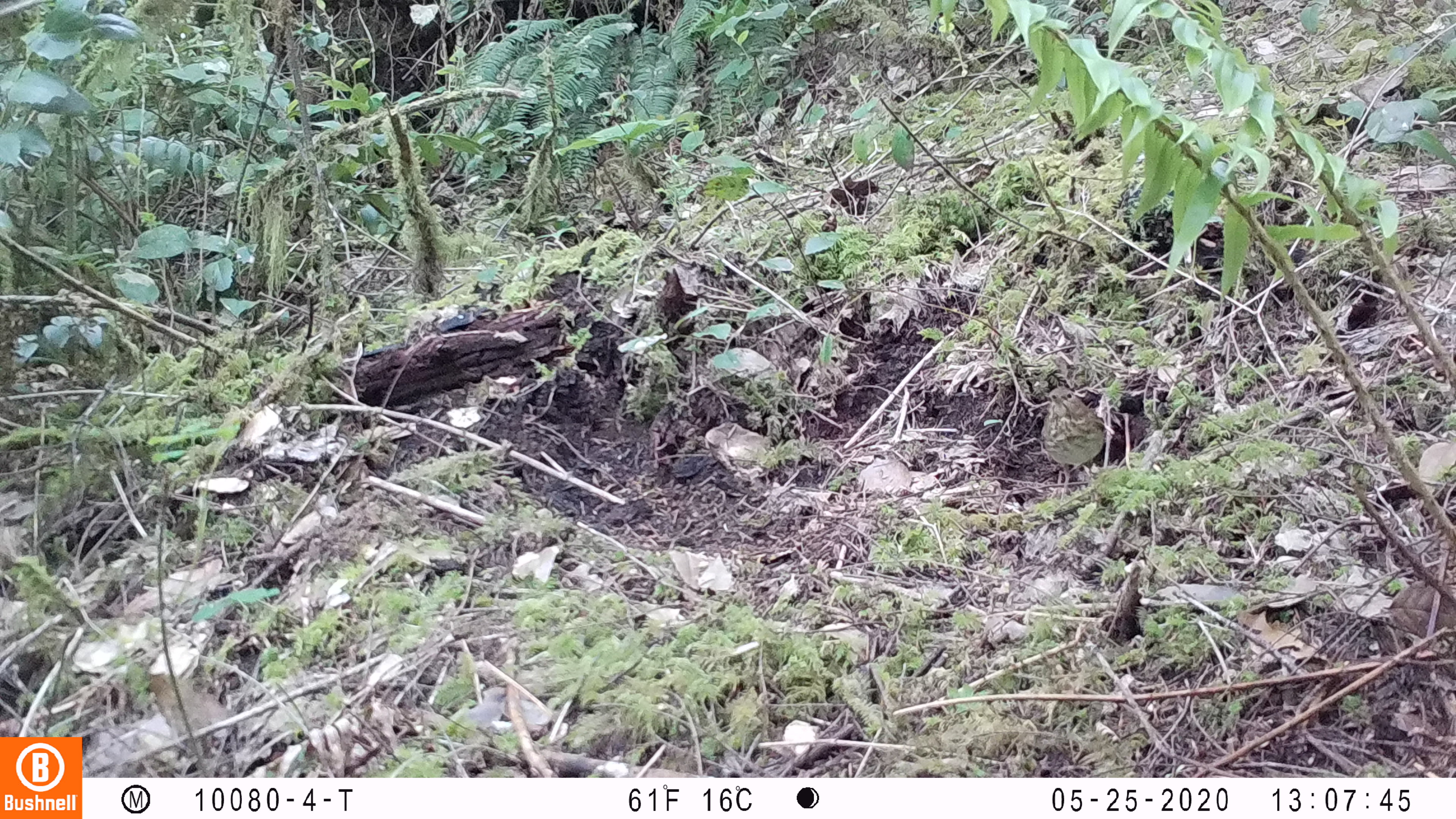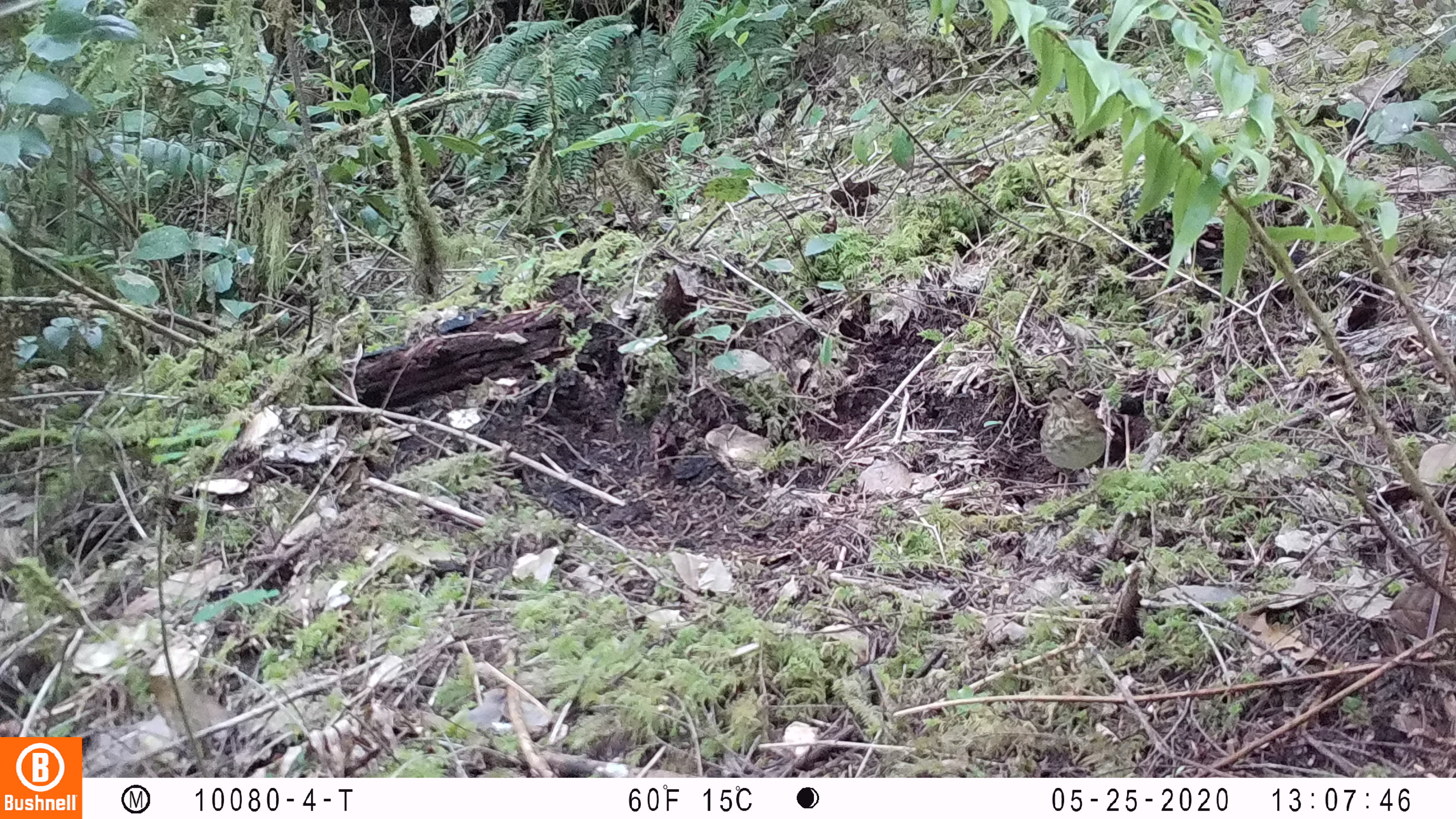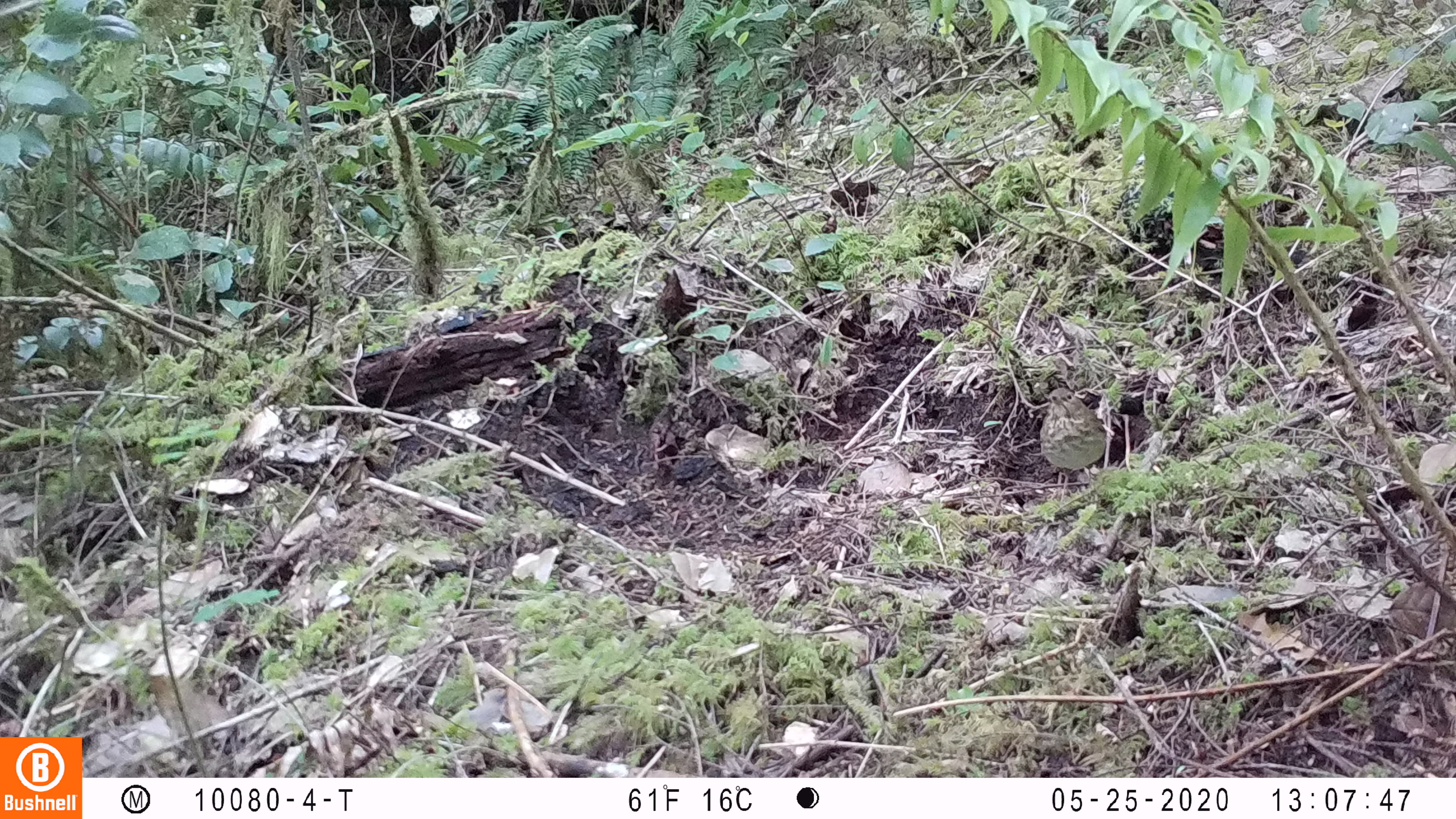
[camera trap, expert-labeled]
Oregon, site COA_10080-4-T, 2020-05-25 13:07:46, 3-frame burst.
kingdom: Animalia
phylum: Chordata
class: Aves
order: Passeriformes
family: Turdidae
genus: Catharus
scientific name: Catharus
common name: brown thrushes and nightingale-thrushes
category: catharus species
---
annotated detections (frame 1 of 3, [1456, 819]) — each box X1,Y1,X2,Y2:
catharus species: 1041,385,1109,472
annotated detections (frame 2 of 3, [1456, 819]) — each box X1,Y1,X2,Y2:
catharus species: 1037,385,1107,474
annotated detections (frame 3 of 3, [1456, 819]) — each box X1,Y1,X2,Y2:
catharus species: 1035,385,1106,471